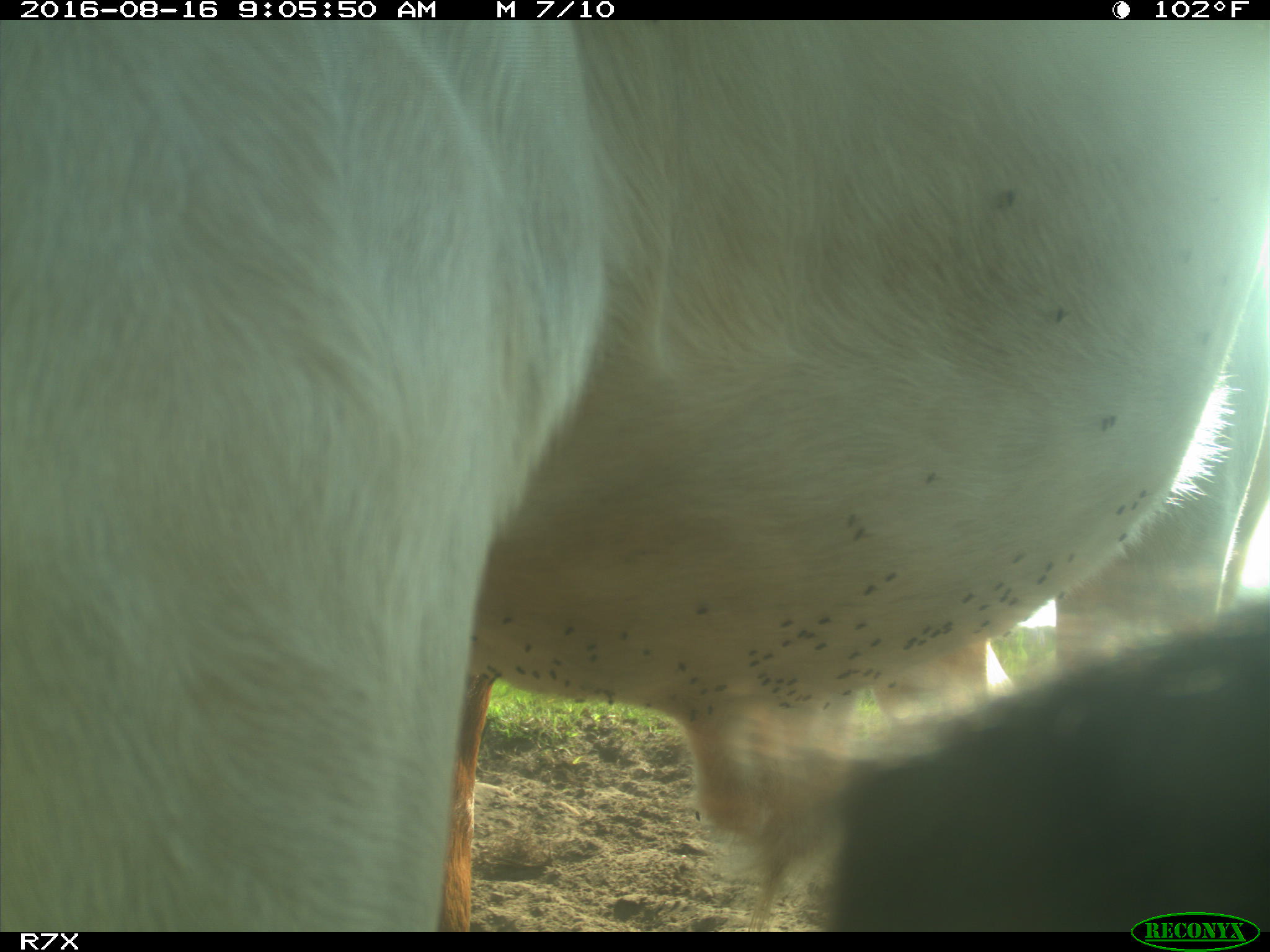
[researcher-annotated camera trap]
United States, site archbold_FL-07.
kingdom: Animalia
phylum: Chordata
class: Mammalia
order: Artiodactyla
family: Bovidae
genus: Bos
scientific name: Bos taurus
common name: domestic cow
Bos taurus (domestic cow).